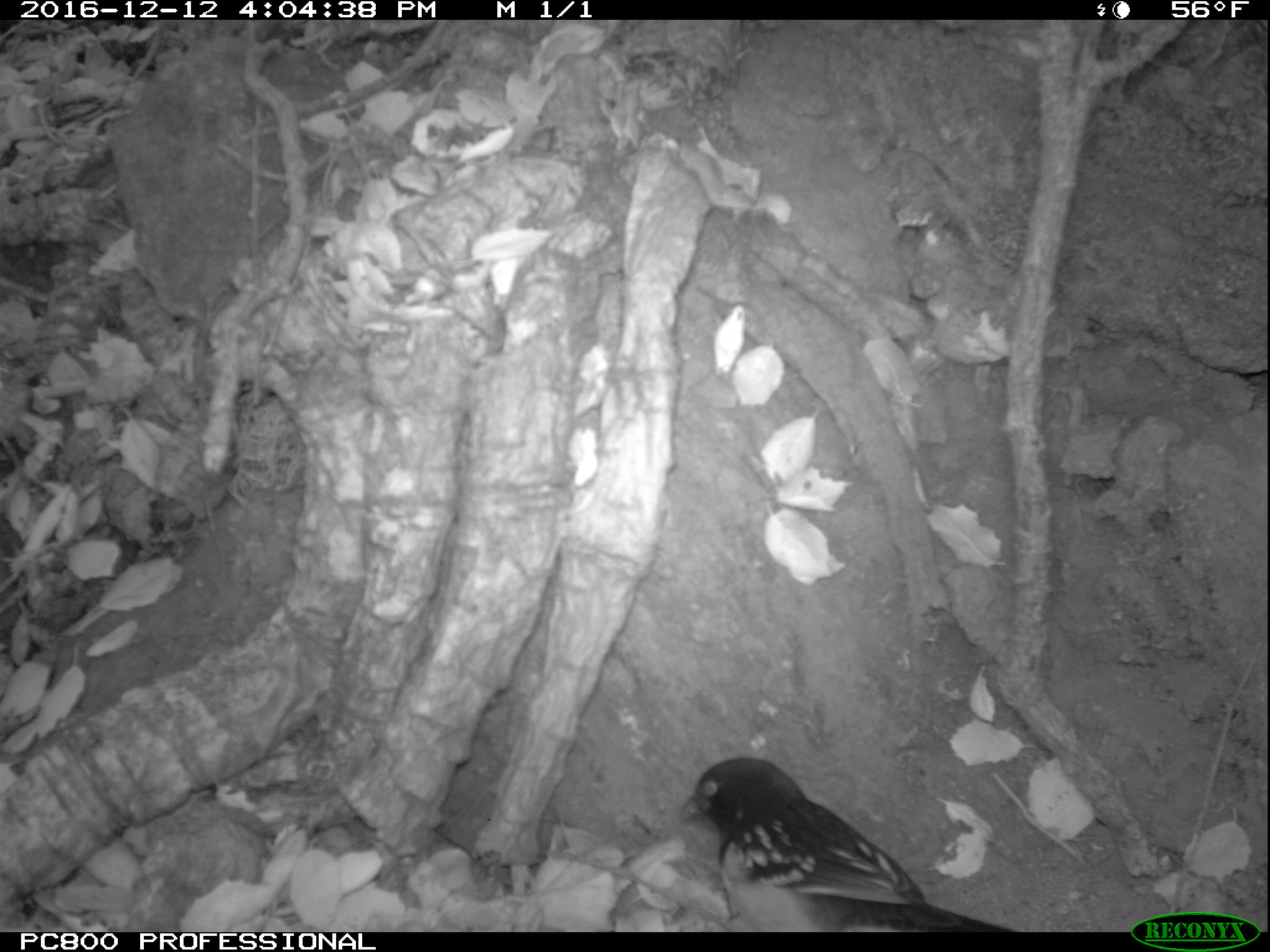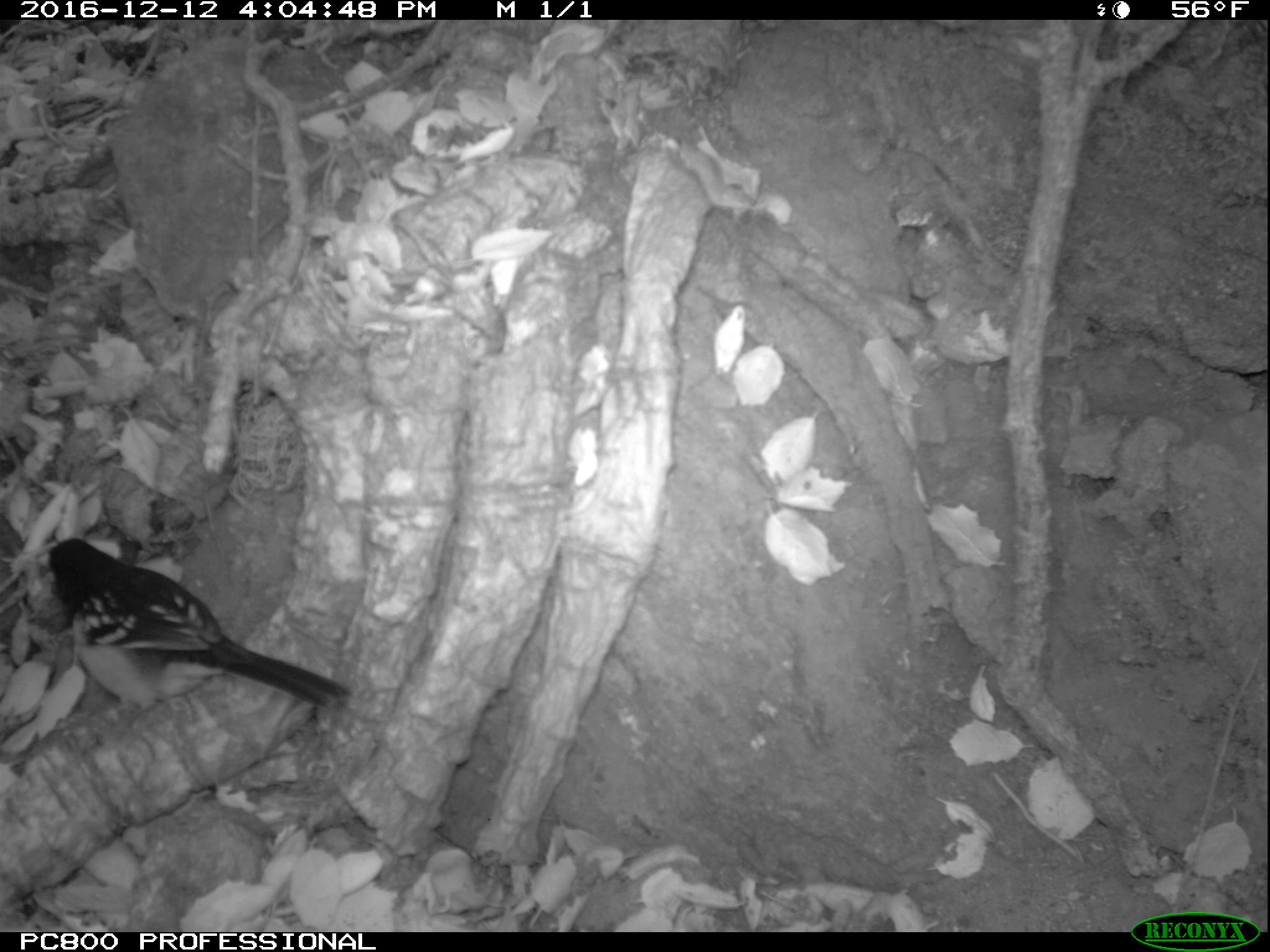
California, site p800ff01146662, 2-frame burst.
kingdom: Animalia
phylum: Chordata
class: Aves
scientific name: Aves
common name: bird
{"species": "bird (Aves)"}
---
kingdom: Animalia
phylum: Chordata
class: Mammalia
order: Rodentia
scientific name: Rodentia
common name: rodent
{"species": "rodent (Rodentia)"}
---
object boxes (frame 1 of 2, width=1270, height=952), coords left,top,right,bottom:
bird: 680,755,1019,932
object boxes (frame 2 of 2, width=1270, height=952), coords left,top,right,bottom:
rodent: 48,537,352,708